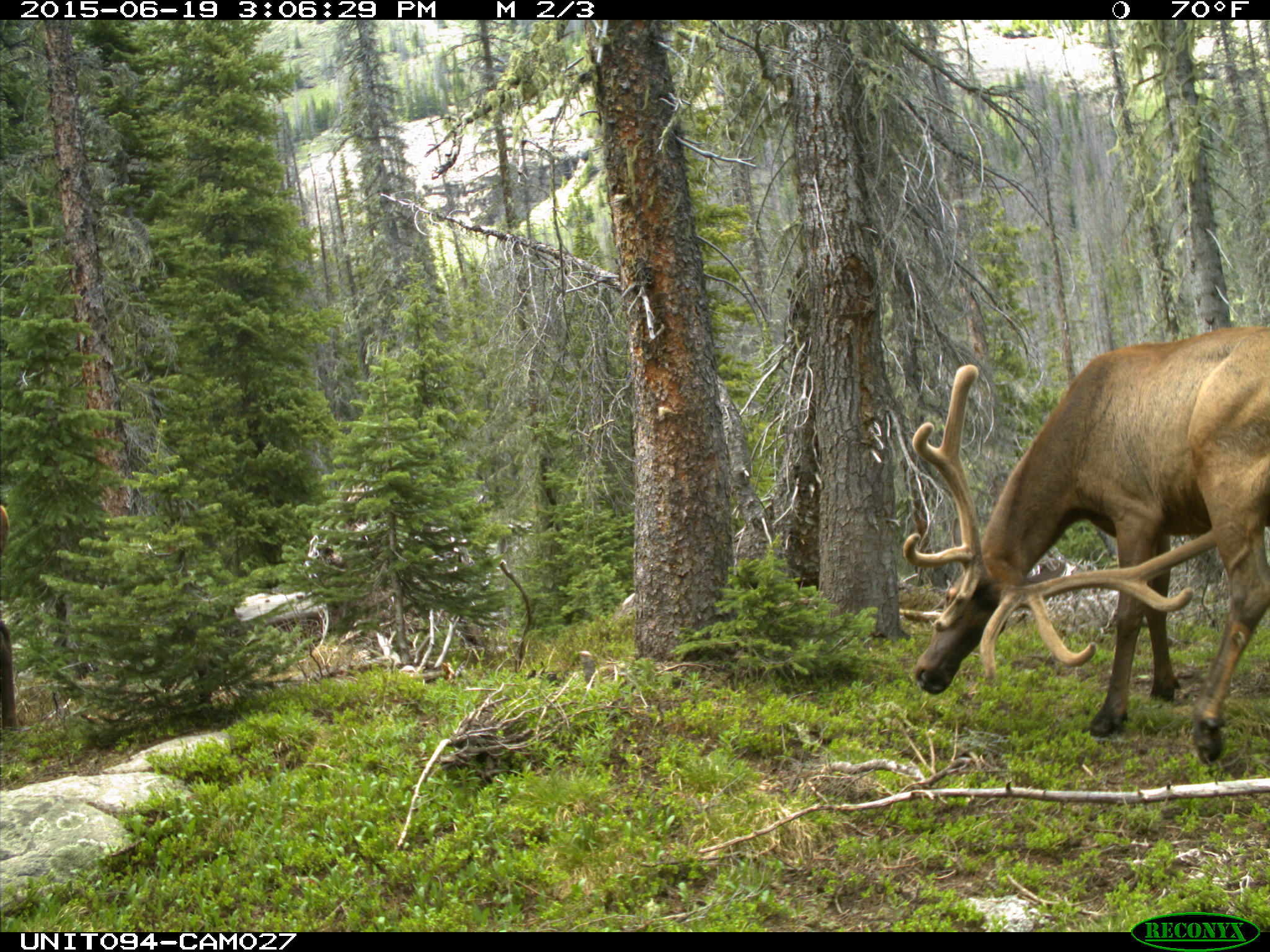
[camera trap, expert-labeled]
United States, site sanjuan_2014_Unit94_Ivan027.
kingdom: Animalia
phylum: Chordata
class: Mammalia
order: Artiodactyla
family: Cervidae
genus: Cervus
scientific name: Cervus elaphus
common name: red deer